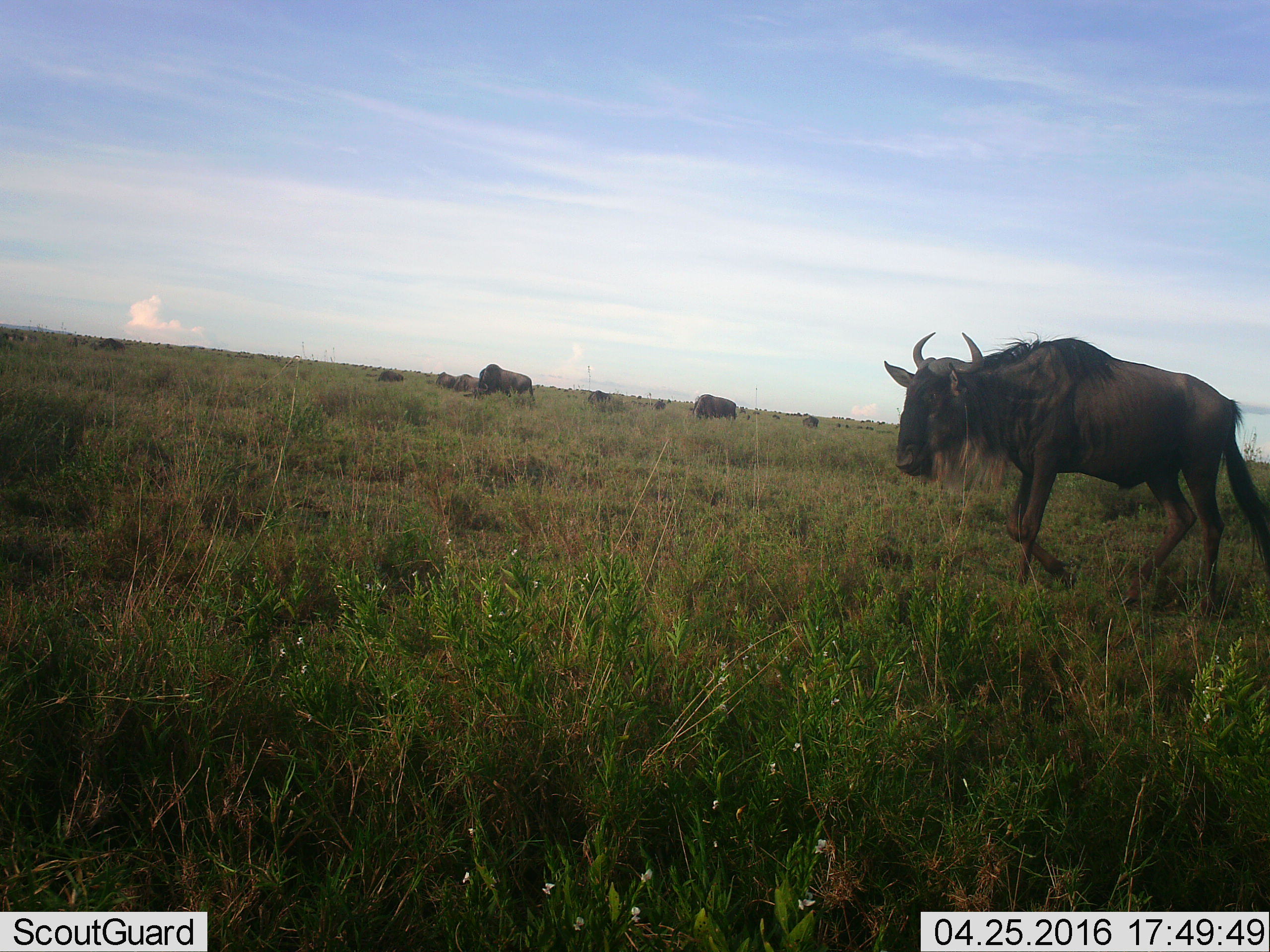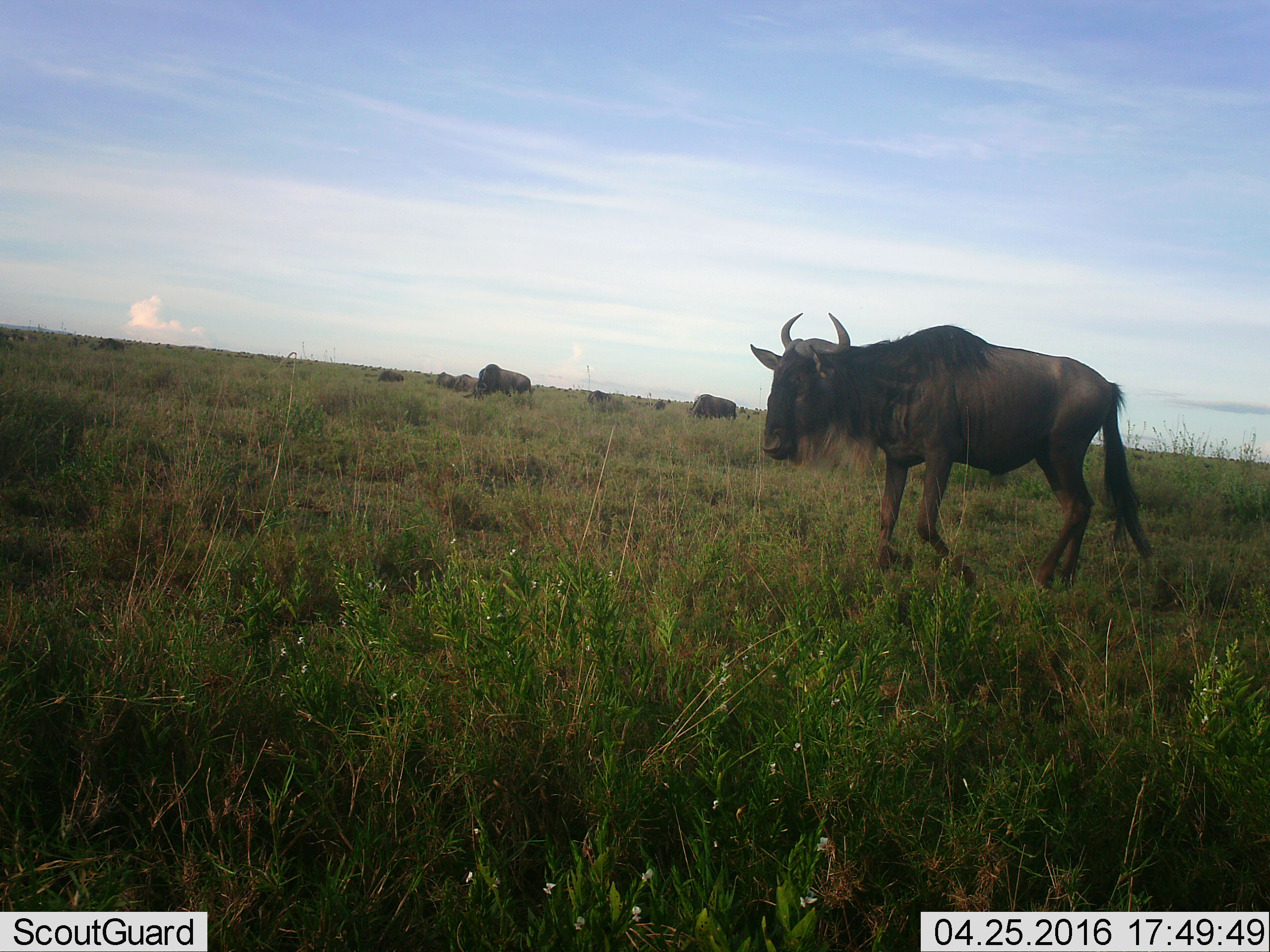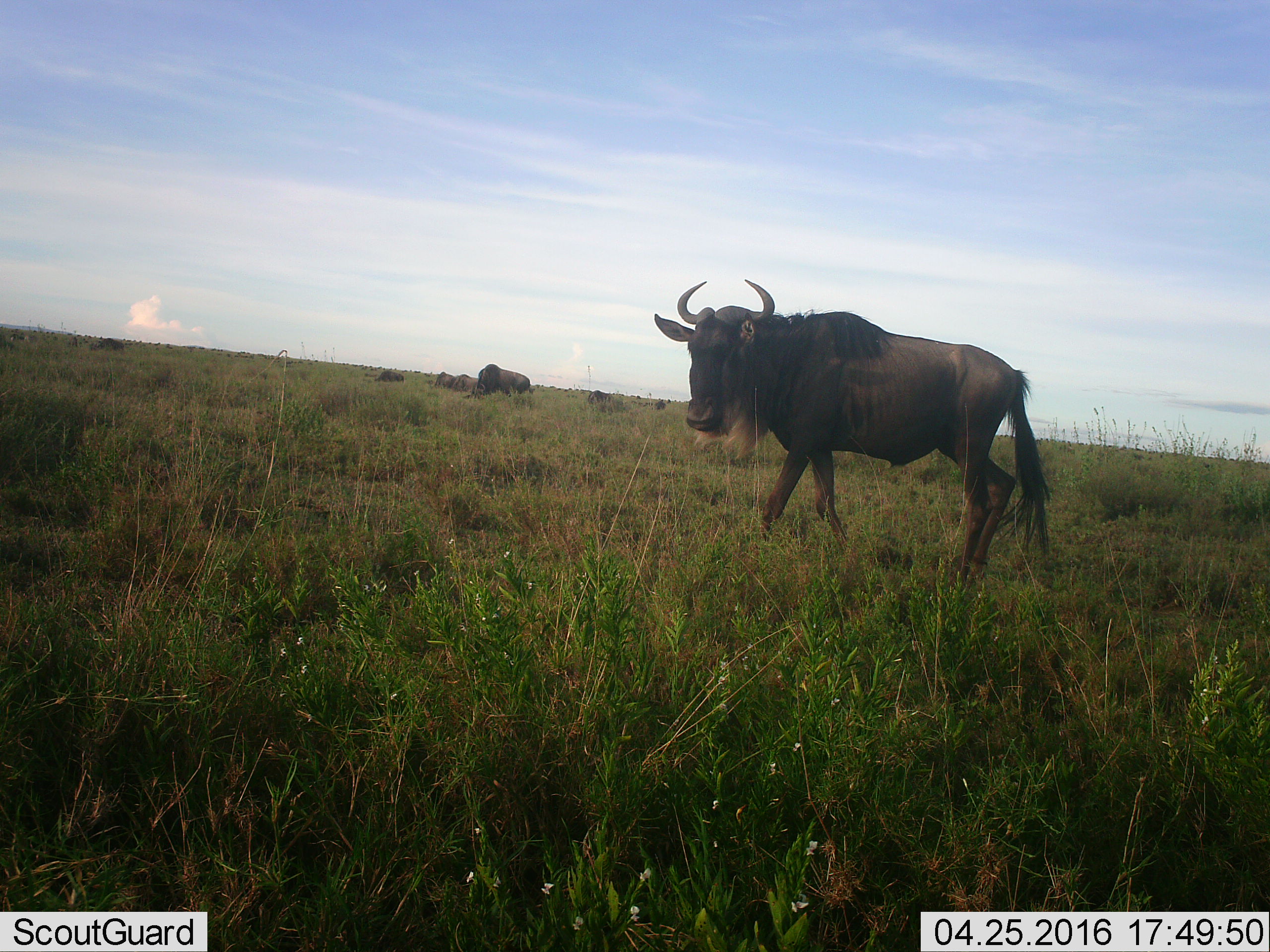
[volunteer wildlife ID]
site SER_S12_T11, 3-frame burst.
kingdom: Animalia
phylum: Chordata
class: Mammalia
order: Artiodactyla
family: Bovidae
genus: Connochaetes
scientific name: Connochaetes taurinus taurinus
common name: blue wildebeest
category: wildebeestblue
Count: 11-50.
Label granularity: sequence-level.